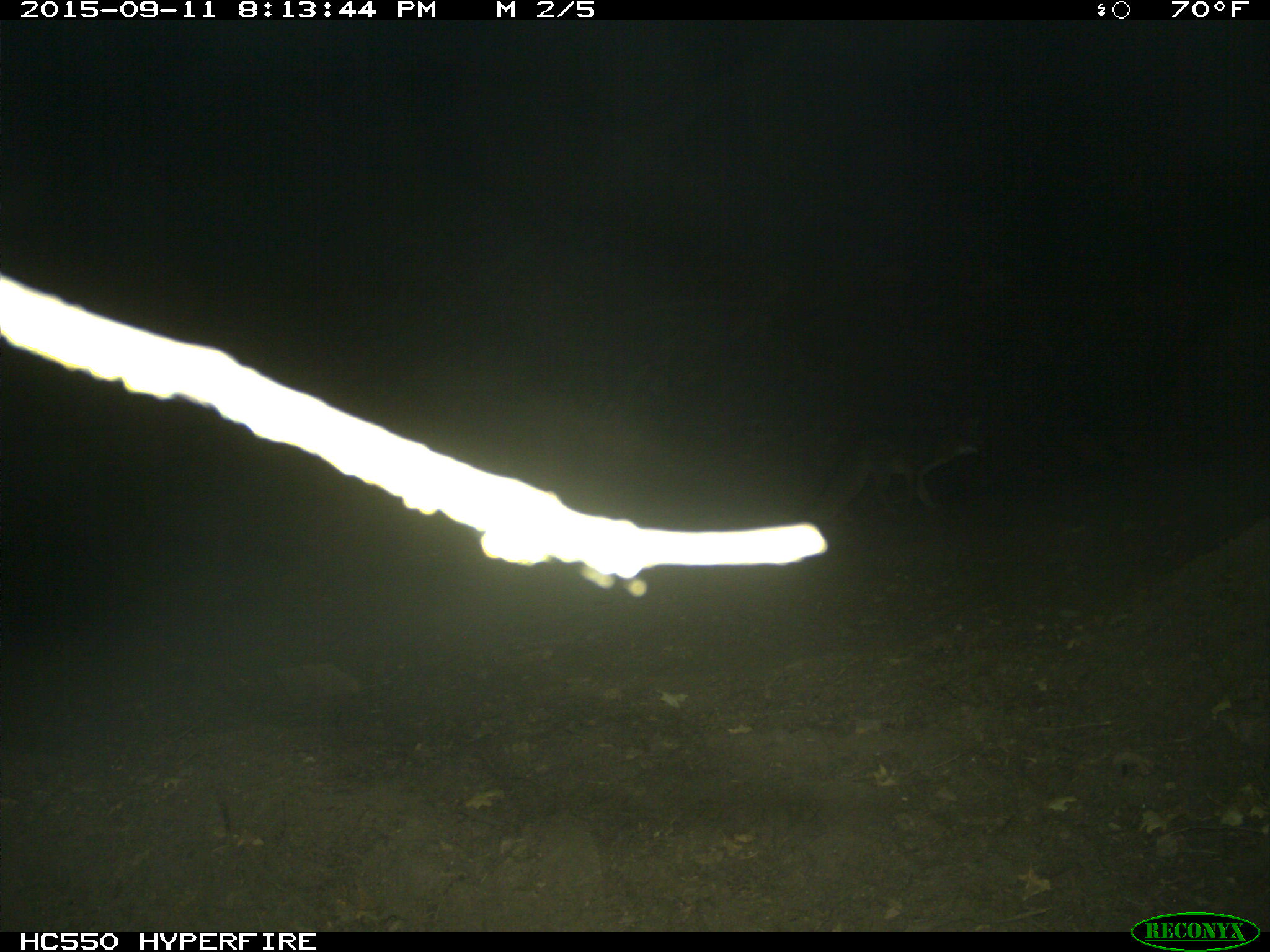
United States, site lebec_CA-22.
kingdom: Animalia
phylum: Chordata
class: Mammalia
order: Carnivora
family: Canidae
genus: Urocyon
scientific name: Urocyon cinereoargenteus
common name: gray fox